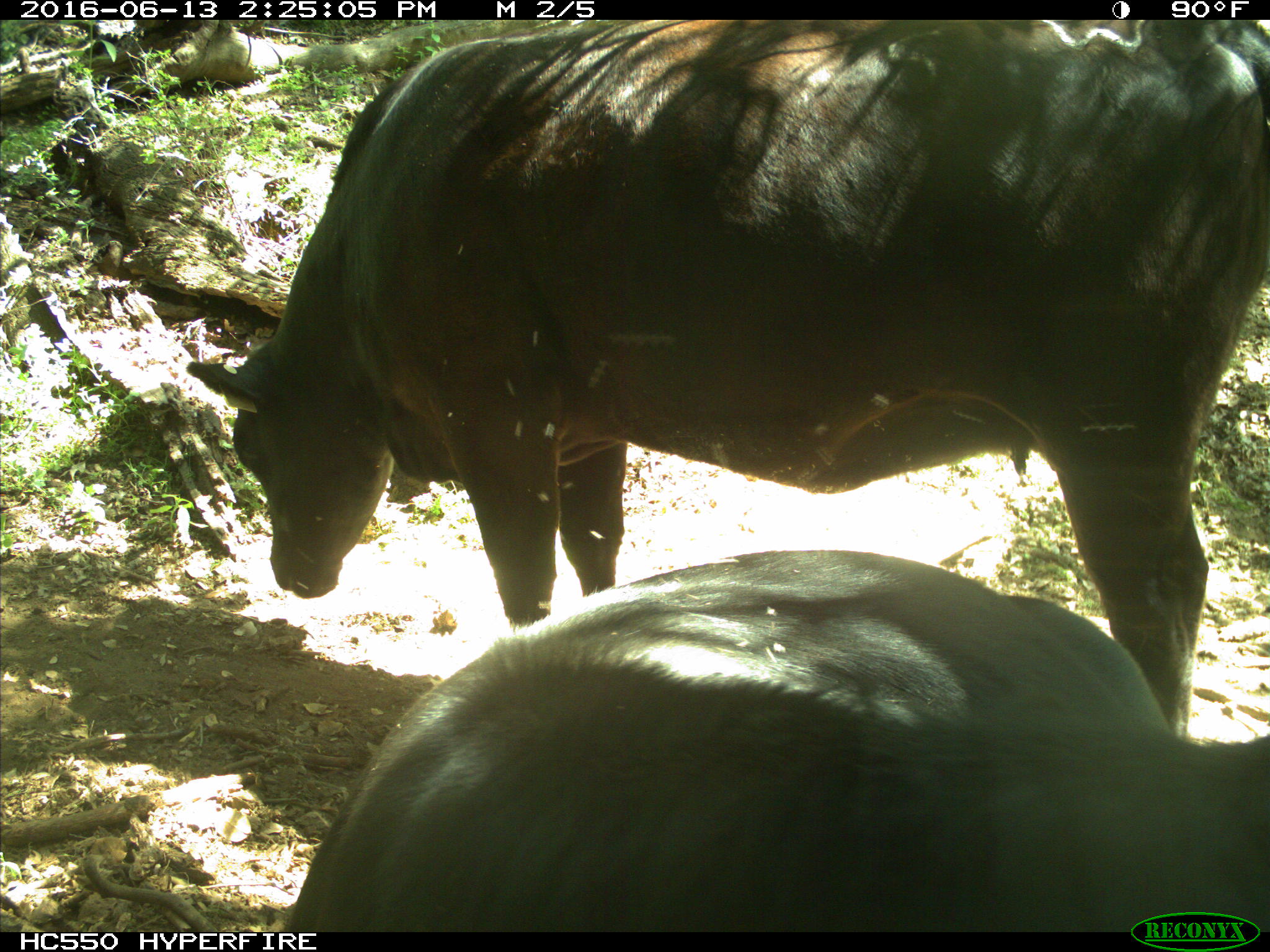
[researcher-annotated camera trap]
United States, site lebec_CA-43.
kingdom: Animalia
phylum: Chordata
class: Mammalia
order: Artiodactyla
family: Bovidae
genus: Bos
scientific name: Bos taurus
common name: domestic cow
Bos taurus (domestic cow).